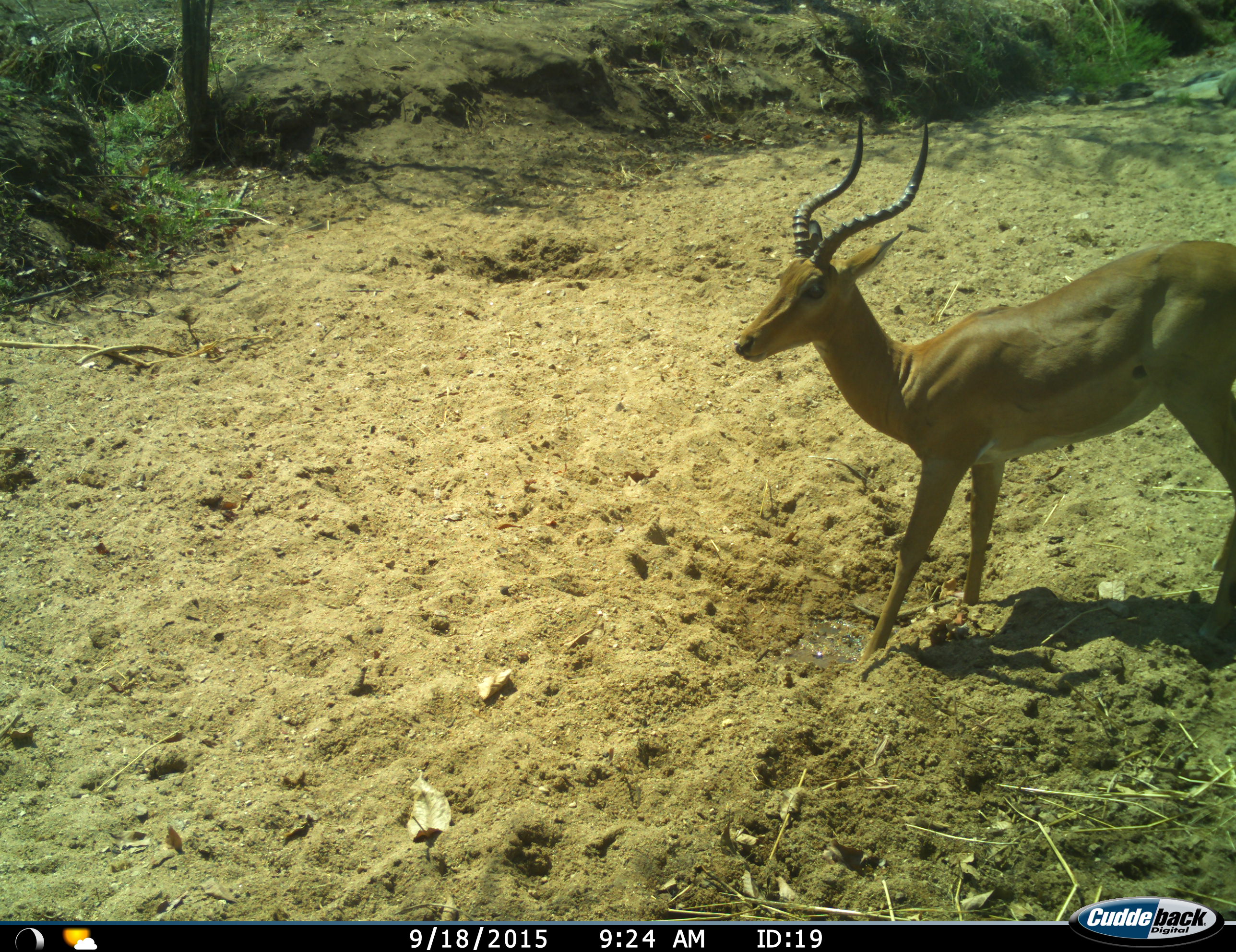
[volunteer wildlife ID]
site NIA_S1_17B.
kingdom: Animalia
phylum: Chordata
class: Mammalia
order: Artiodactyla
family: Bovidae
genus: Aepyceros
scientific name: Aepyceros melampus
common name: impala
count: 1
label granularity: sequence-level